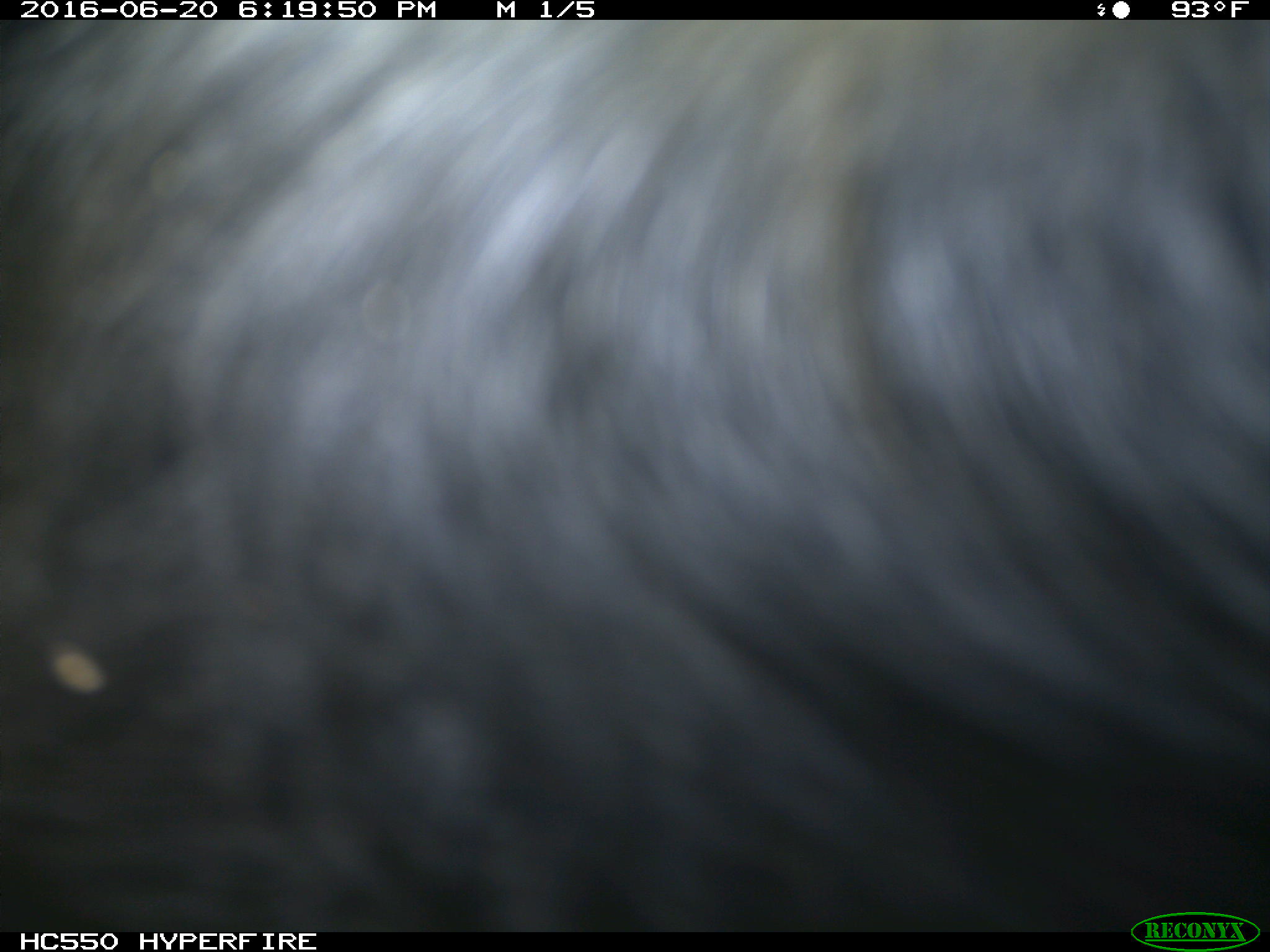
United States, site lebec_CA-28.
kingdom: Animalia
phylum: Chordata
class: Mammalia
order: Artiodactyla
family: Bovidae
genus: Bos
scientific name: Bos taurus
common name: domestic cow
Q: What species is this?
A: Bos taurus (domestic cow).